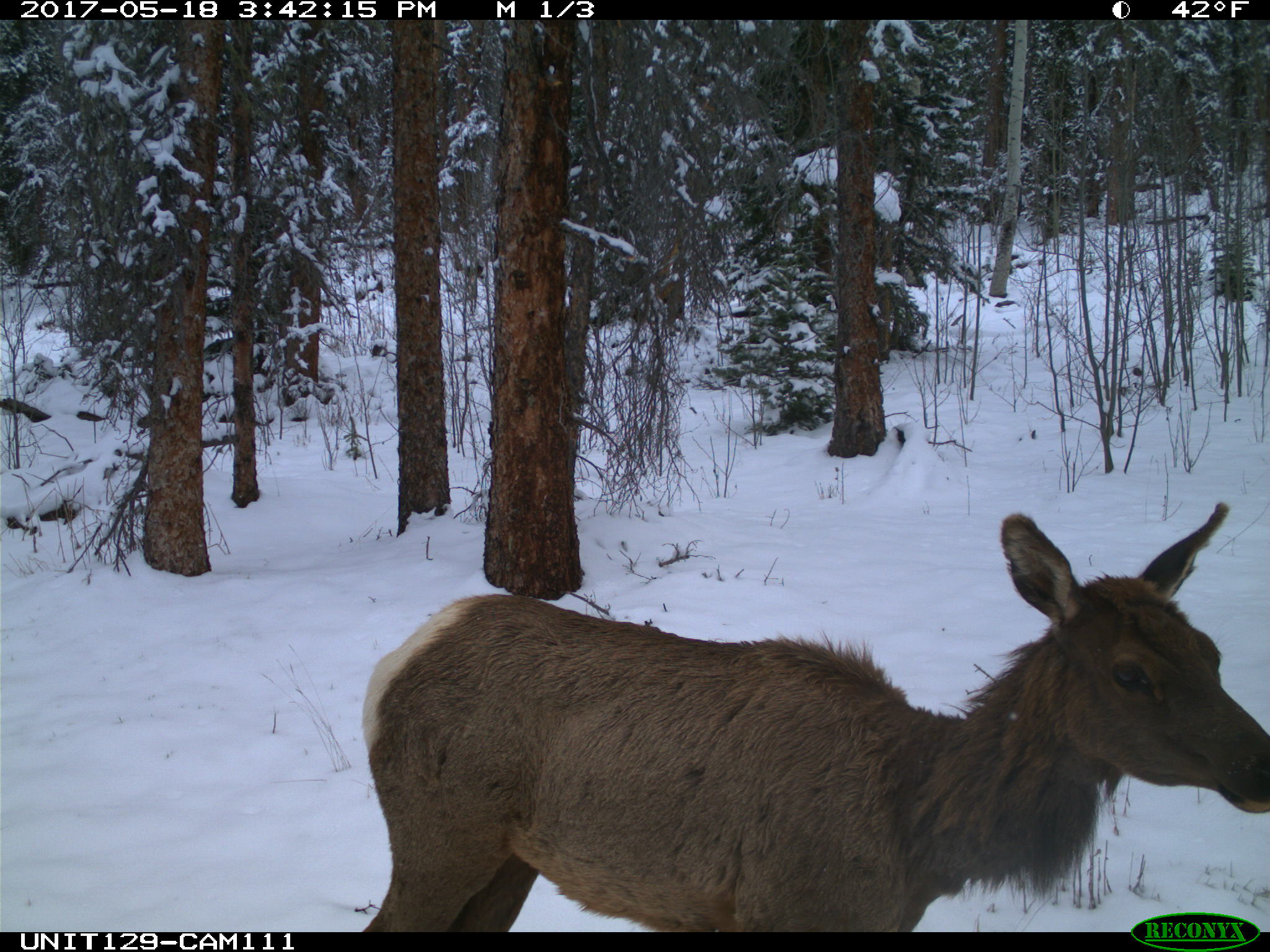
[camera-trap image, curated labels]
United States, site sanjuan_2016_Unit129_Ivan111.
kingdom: Animalia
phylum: Chordata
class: Mammalia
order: Artiodactyla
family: Cervidae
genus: Cervus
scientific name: Cervus elaphus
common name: red deer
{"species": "Cervus elaphus (red deer)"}